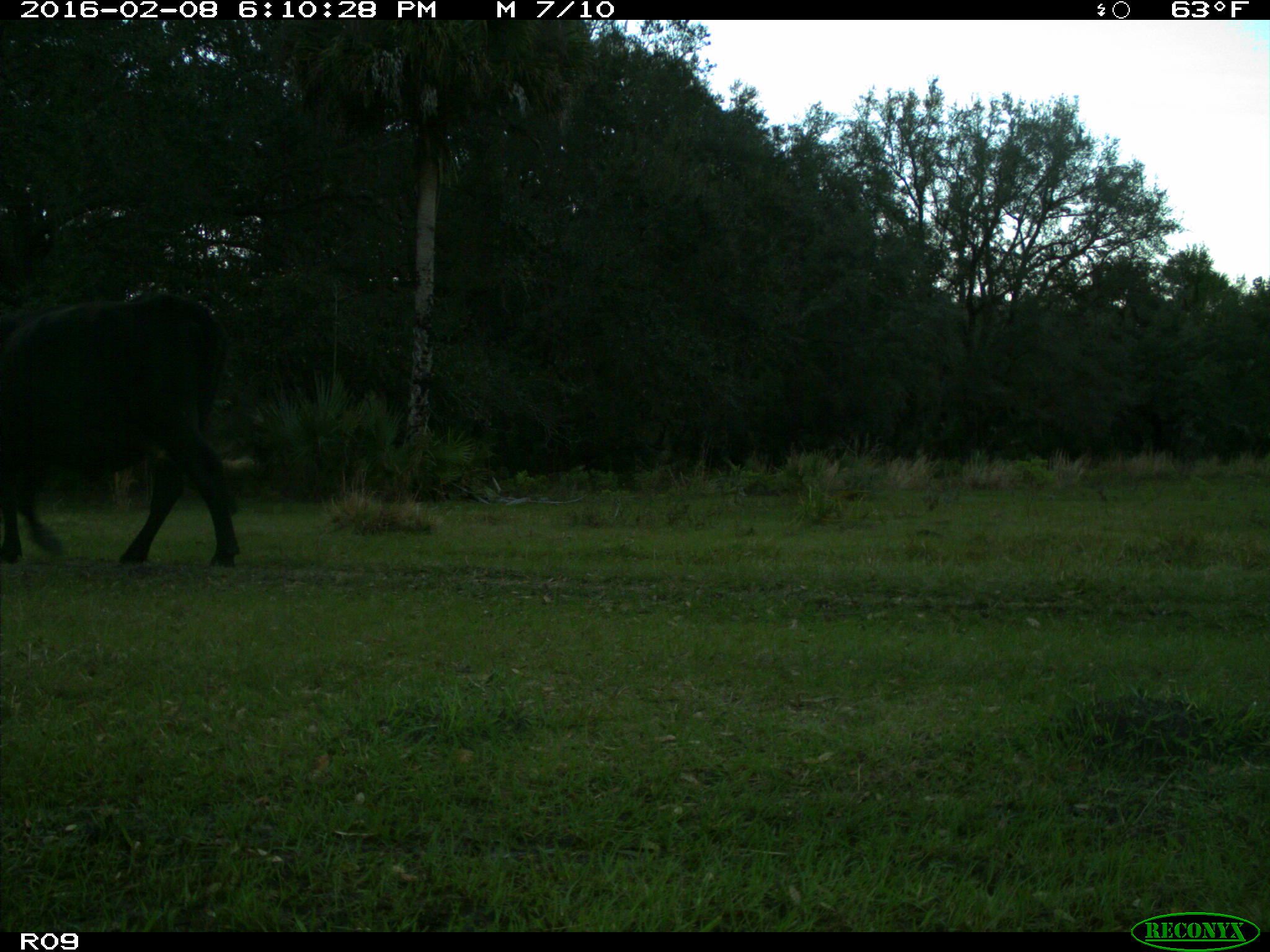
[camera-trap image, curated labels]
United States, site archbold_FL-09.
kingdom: Animalia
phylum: Chordata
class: Mammalia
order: Artiodactyla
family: Bovidae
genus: Bos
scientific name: Bos taurus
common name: domestic cow